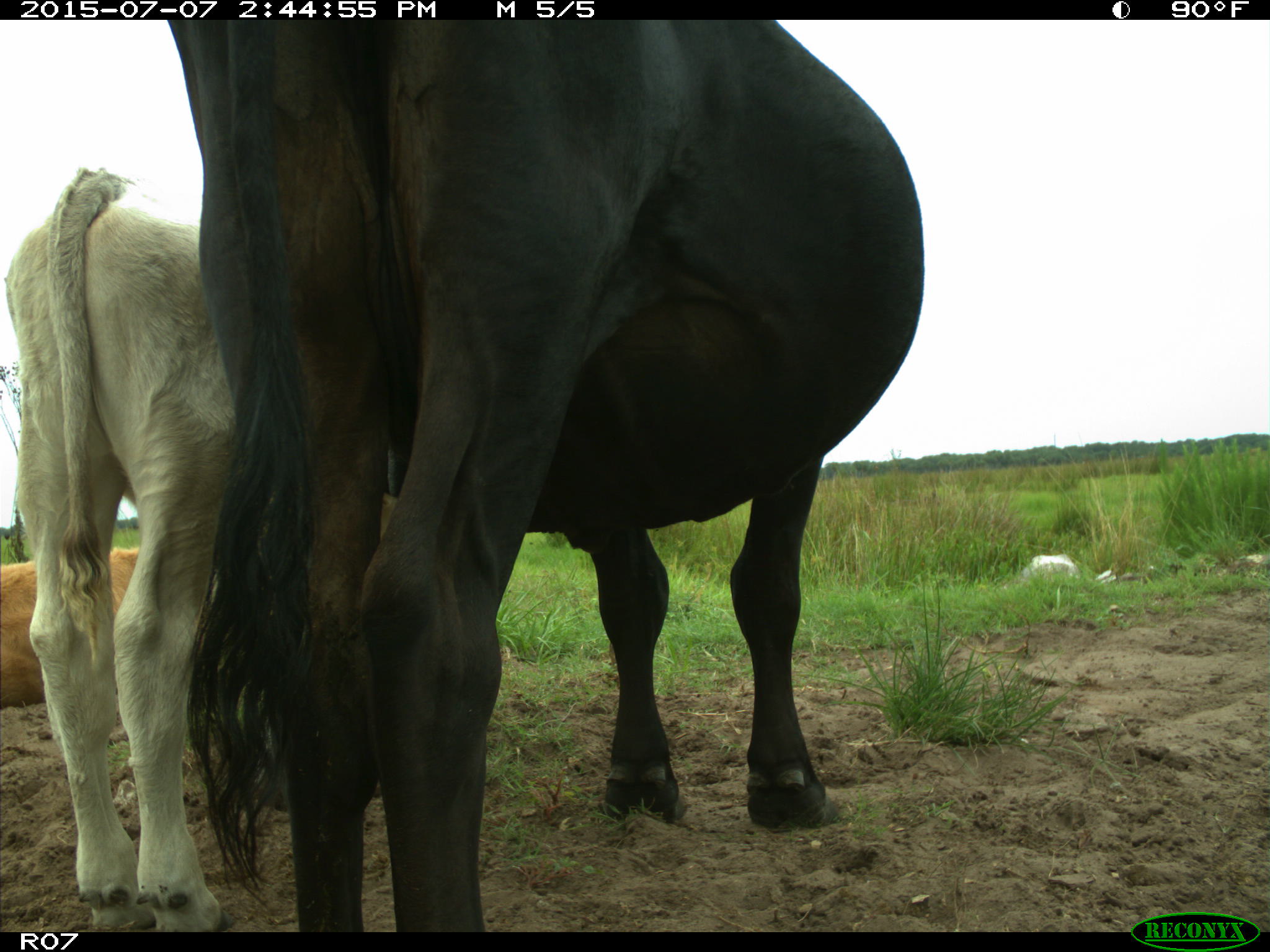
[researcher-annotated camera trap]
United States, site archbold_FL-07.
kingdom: Animalia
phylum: Chordata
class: Mammalia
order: Artiodactyla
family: Bovidae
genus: Bos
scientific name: Bos taurus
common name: domestic cow